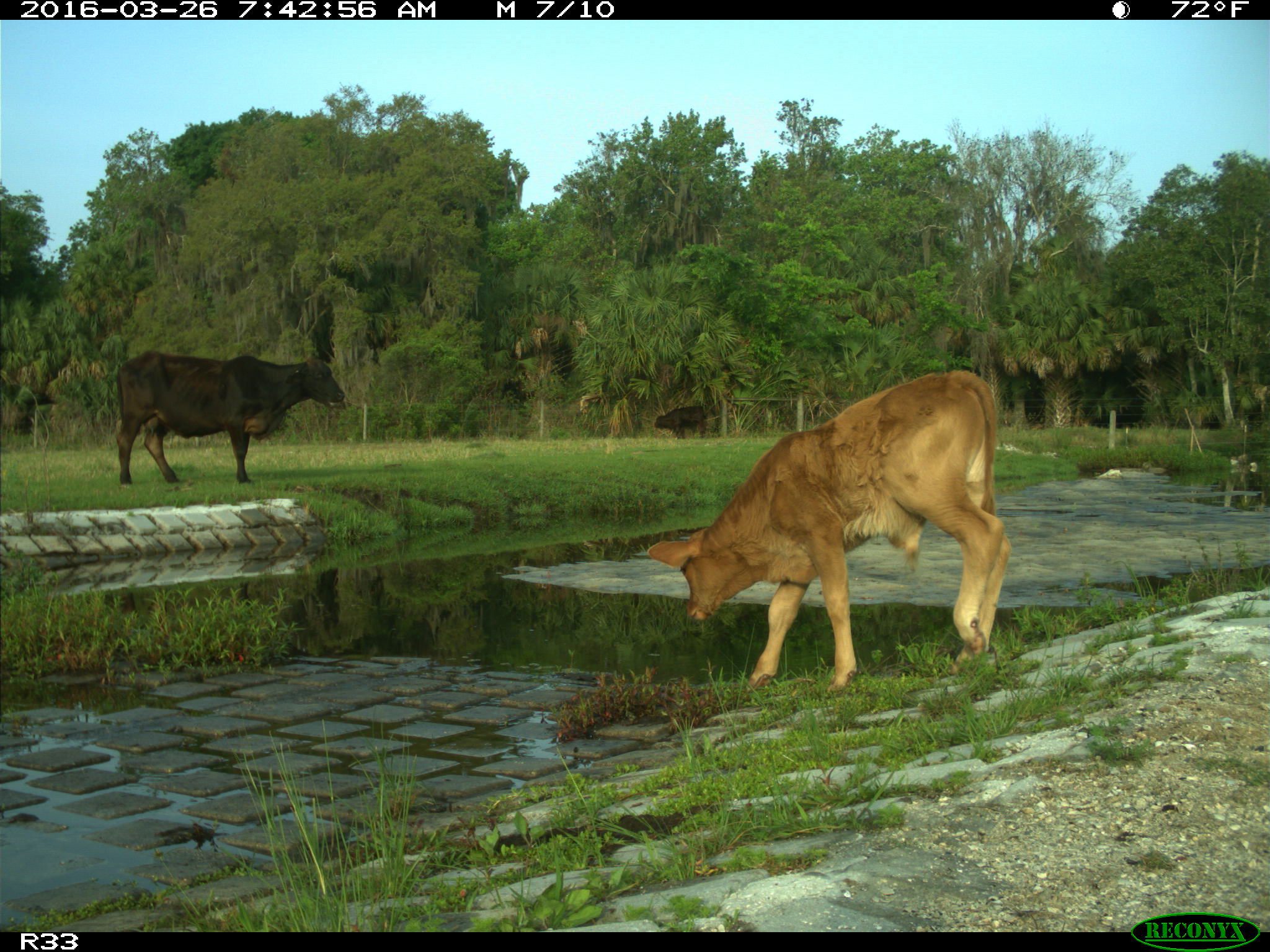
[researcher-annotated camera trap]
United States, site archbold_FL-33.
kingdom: Animalia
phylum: Chordata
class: Mammalia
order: Artiodactyla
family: Bovidae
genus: Bos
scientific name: Bos taurus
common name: domestic cow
Bos taurus (domestic cow).